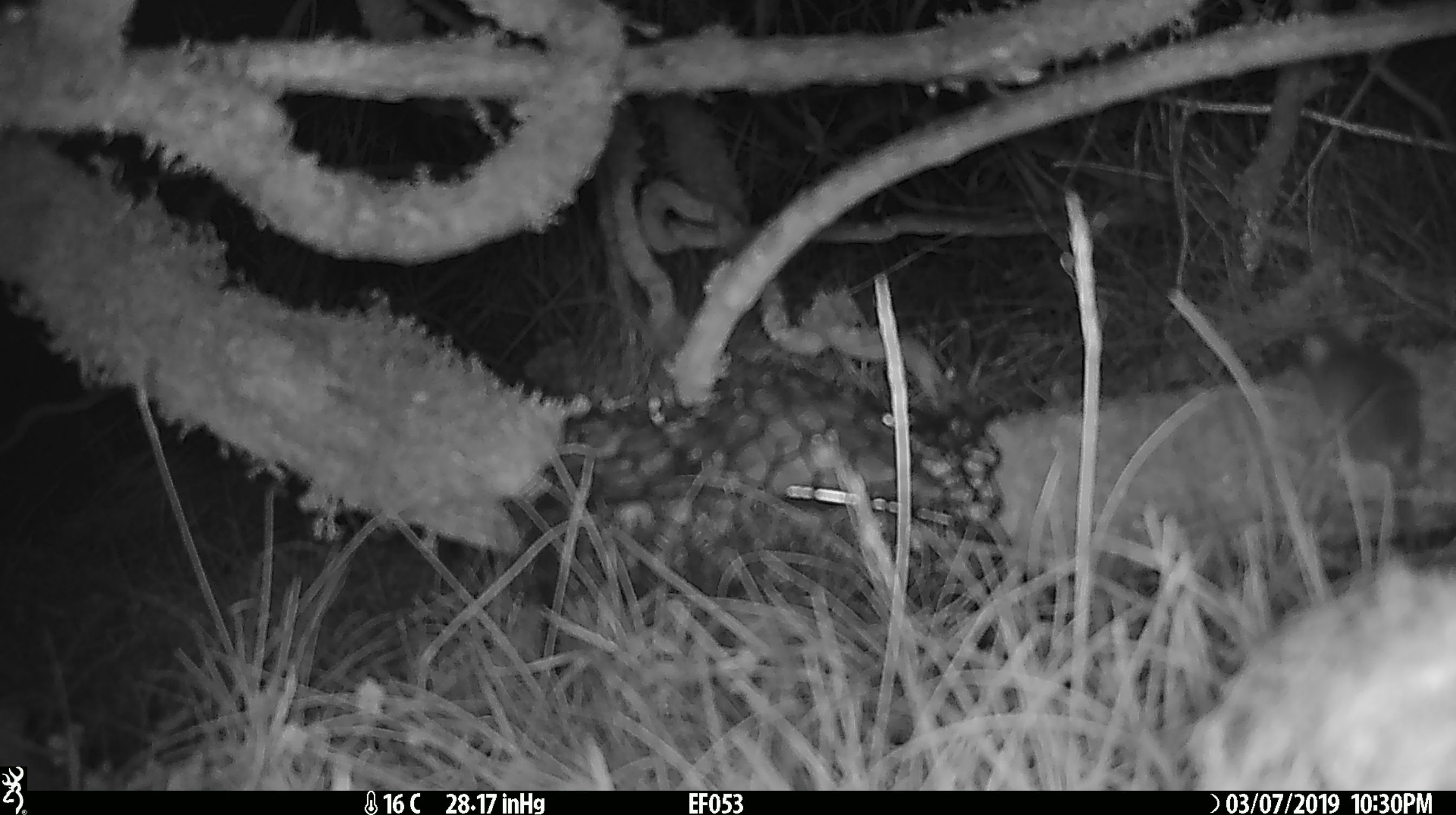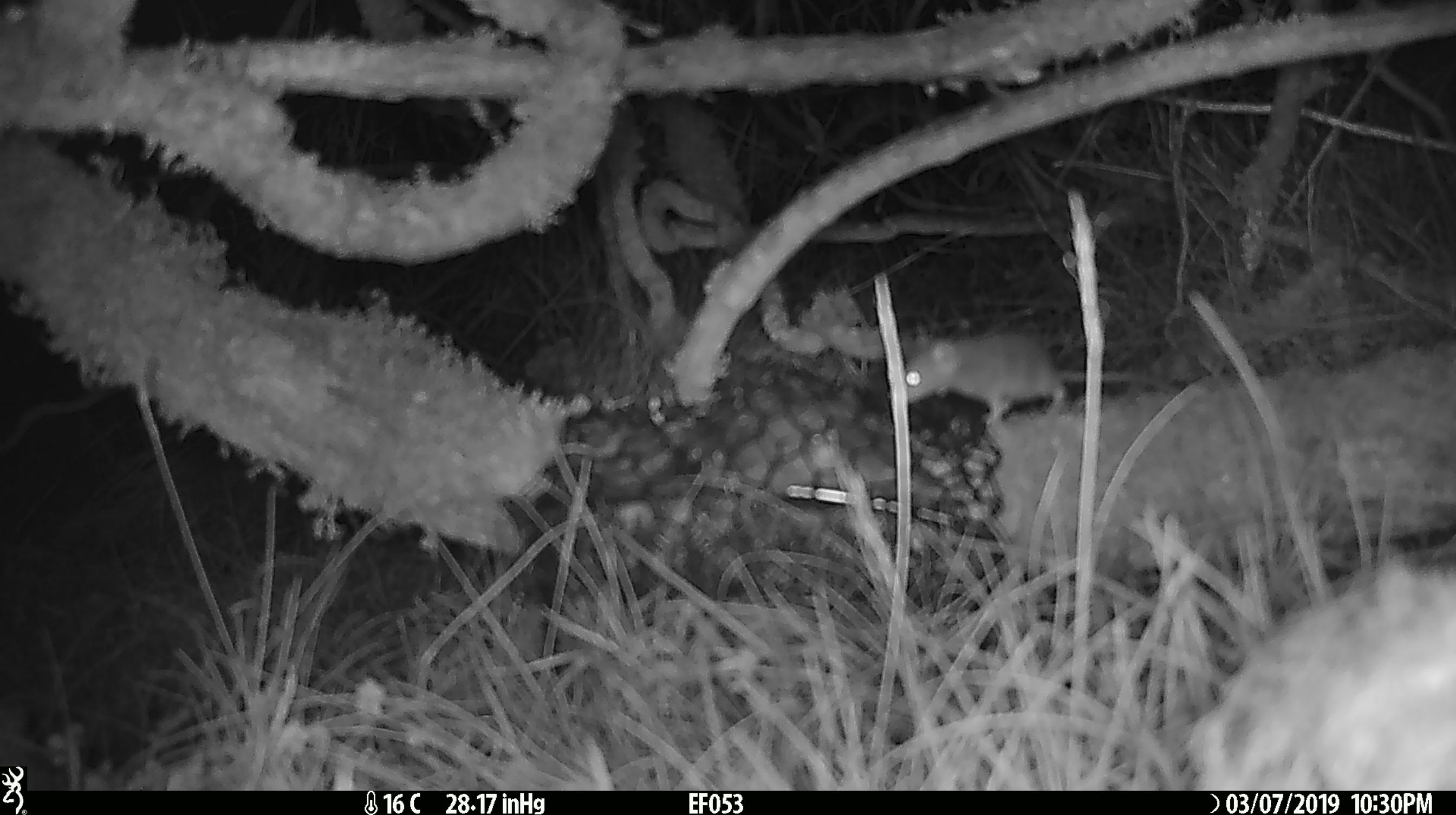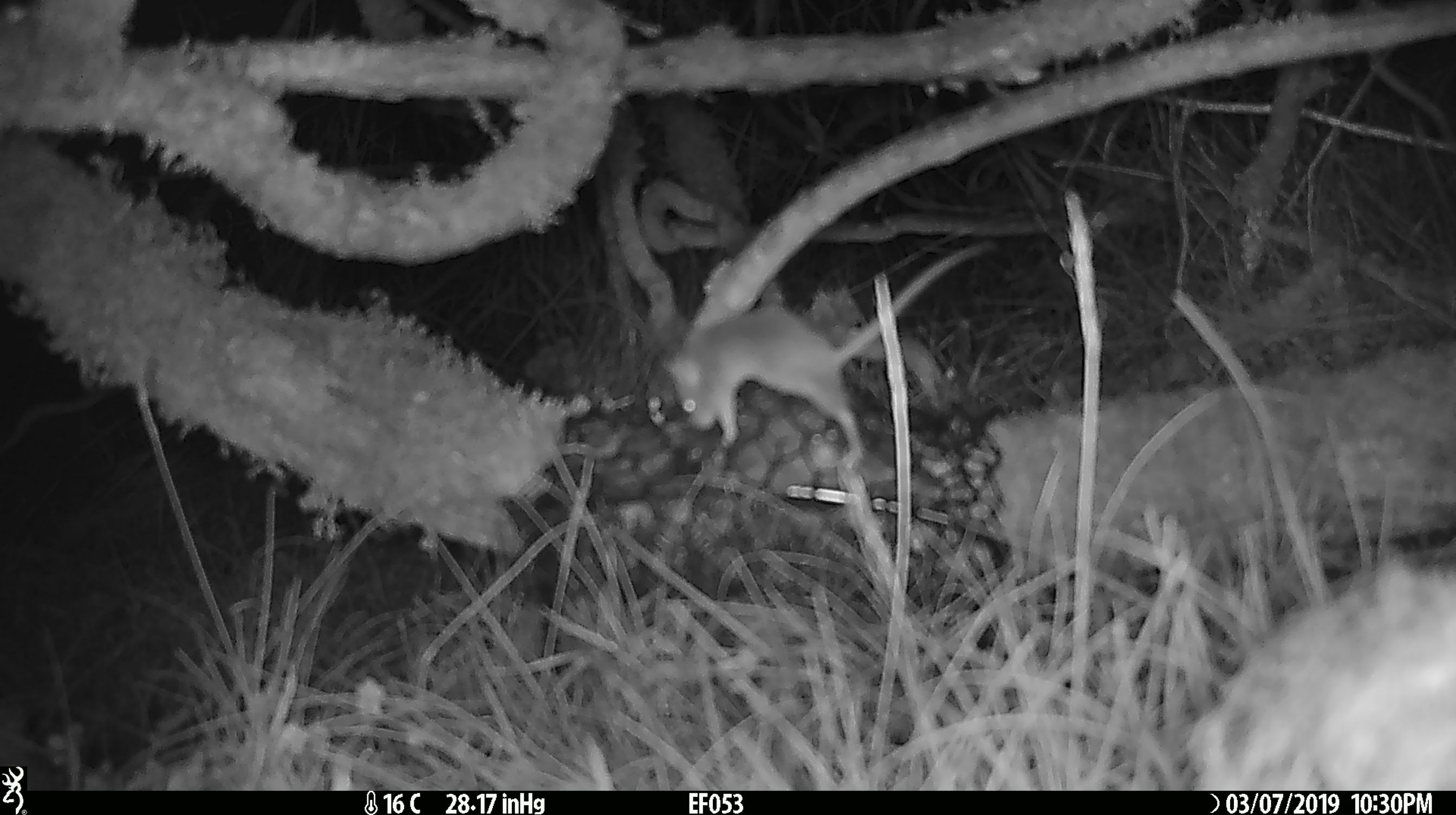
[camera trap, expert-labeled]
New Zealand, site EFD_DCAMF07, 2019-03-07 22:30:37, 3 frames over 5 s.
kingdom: Animalia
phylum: Chordata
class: Mammalia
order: Rodentia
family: Muridae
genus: Mus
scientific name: Mus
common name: mouse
Mouse (Mus).